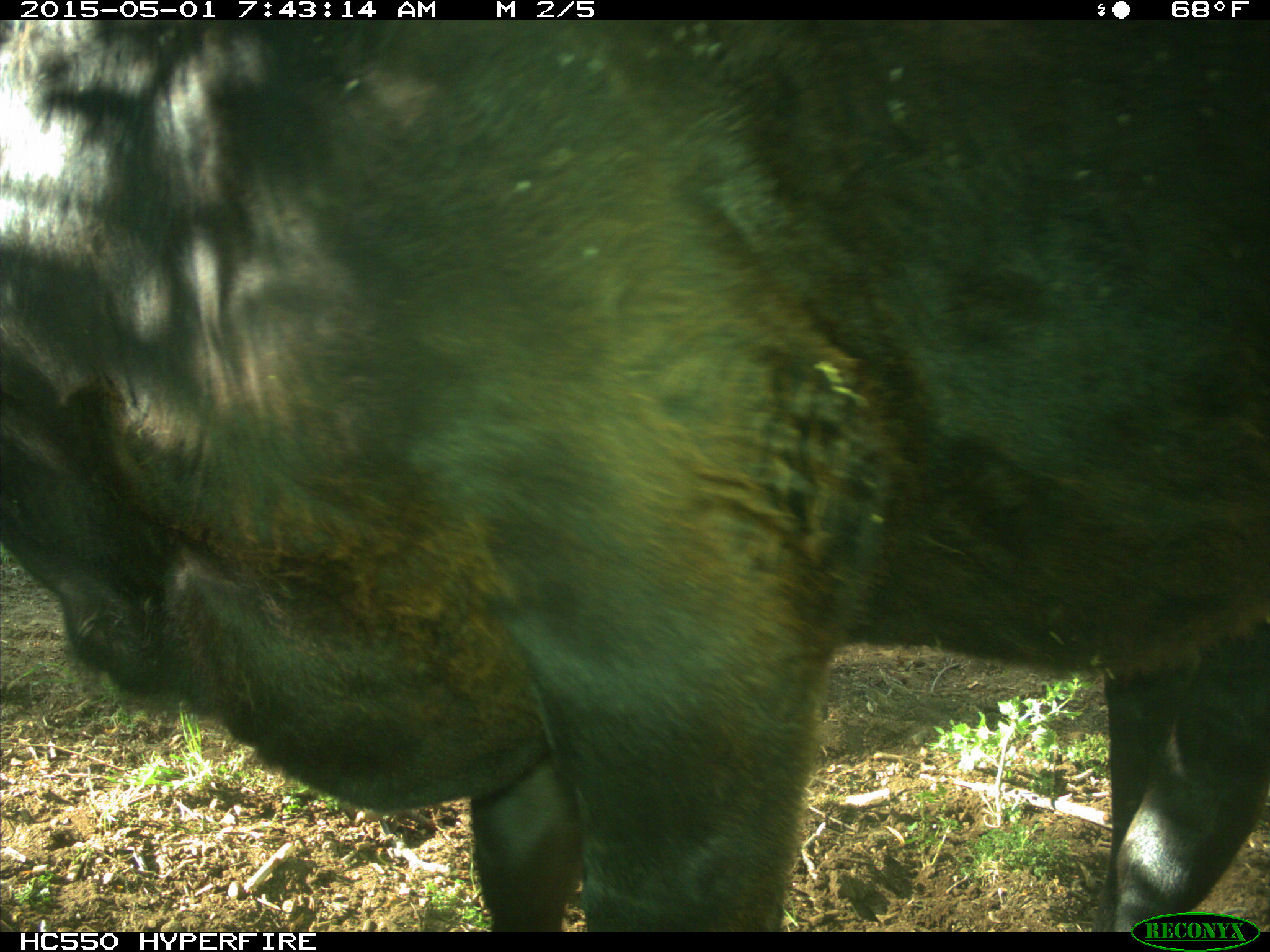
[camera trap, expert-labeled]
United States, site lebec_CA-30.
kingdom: Animalia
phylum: Chordata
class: Mammalia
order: Artiodactyla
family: Bovidae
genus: Bos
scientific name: Bos taurus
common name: domestic cow